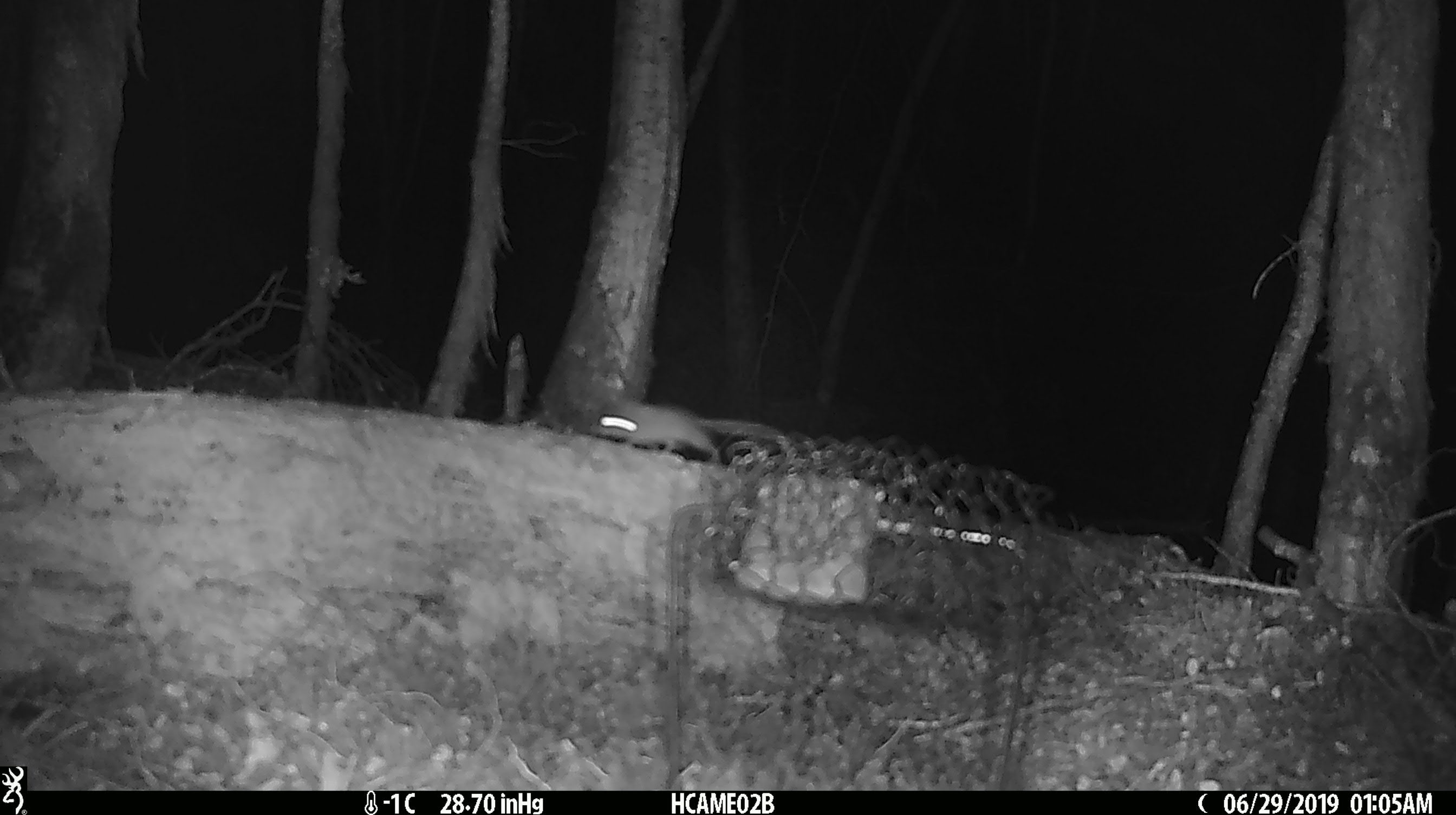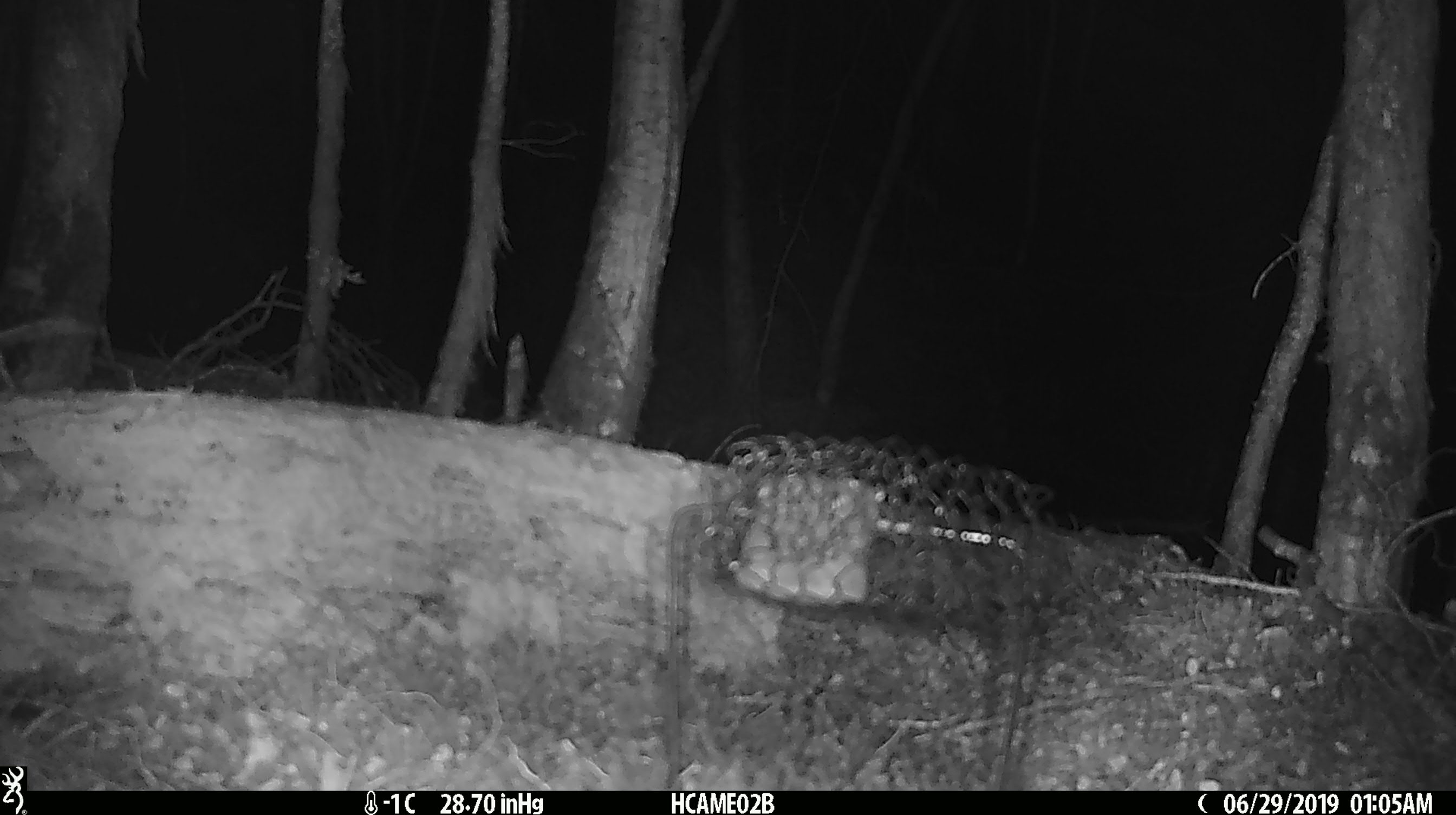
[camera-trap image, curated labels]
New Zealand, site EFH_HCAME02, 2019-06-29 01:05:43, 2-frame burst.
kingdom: Animalia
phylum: Chordata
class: Mammalia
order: Rodentia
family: Muridae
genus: Mus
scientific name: Mus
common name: mouse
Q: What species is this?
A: Mouse (Mus).